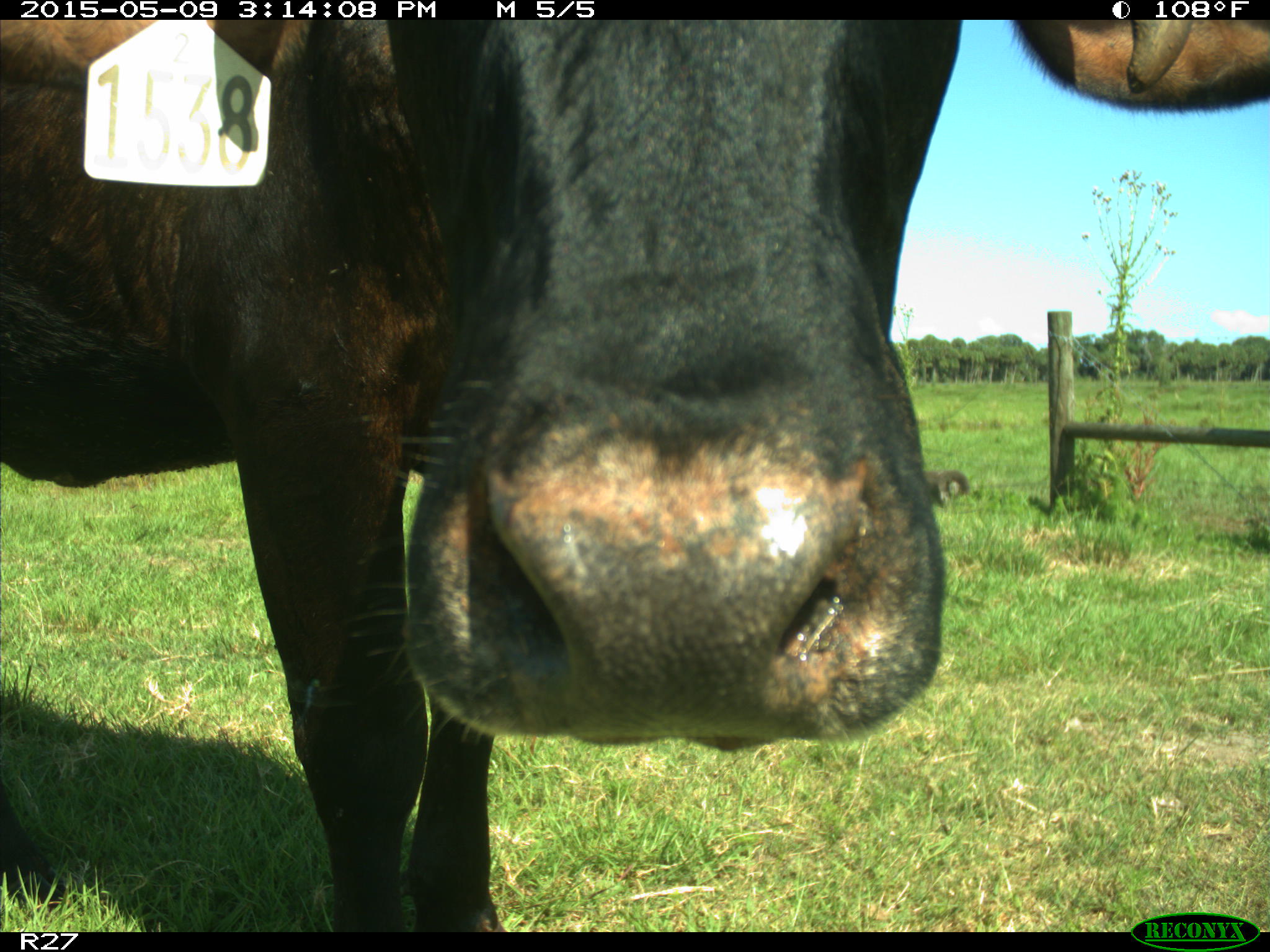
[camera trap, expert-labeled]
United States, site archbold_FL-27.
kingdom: Animalia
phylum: Chordata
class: Mammalia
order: Artiodactyla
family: Bovidae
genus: Bos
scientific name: Bos taurus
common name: domestic cow